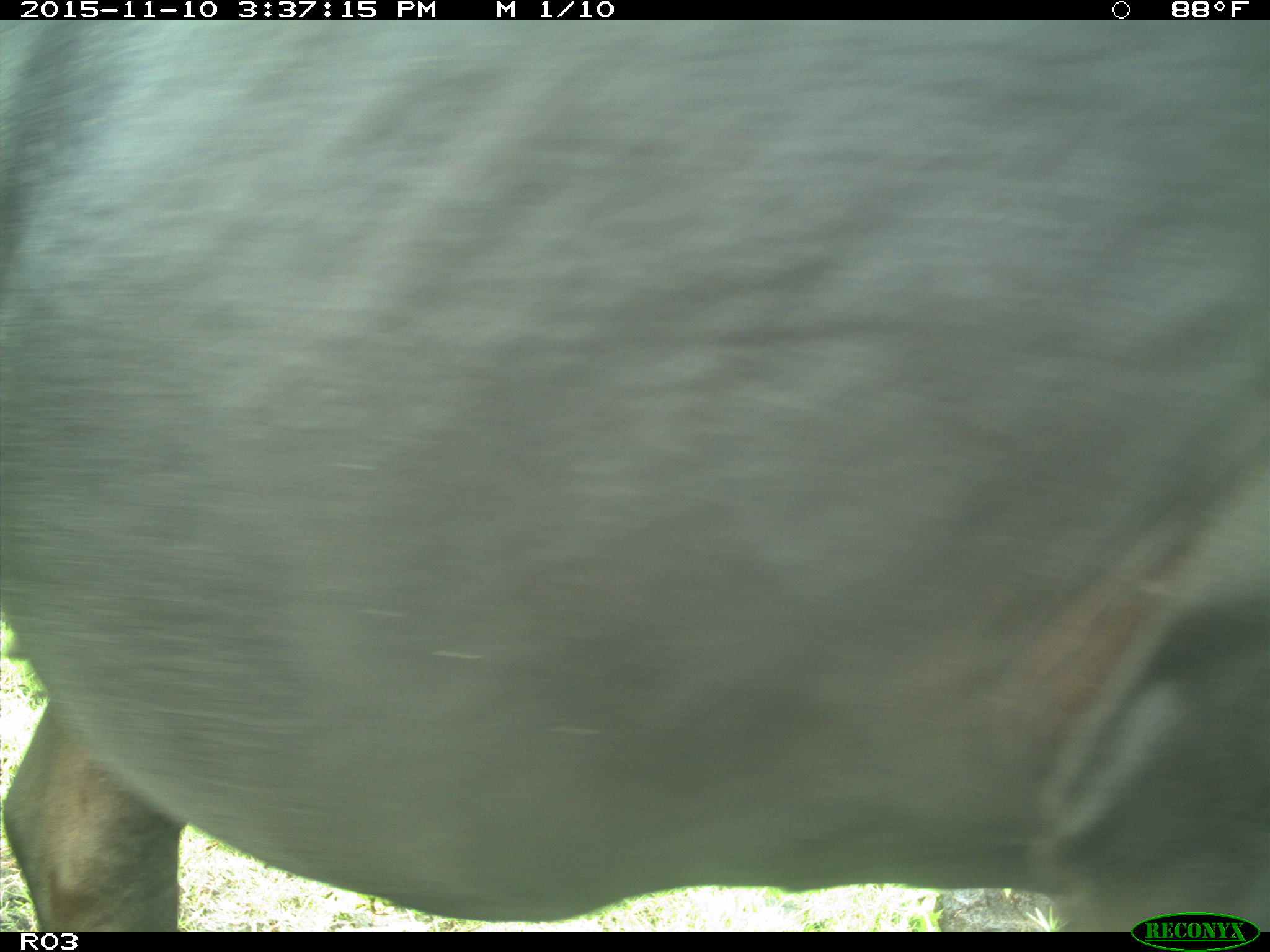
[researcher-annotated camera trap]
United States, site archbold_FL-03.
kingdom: Animalia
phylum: Chordata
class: Mammalia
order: Artiodactyla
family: Bovidae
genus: Bos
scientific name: Bos taurus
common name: domestic cow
Bos taurus (domestic cow).